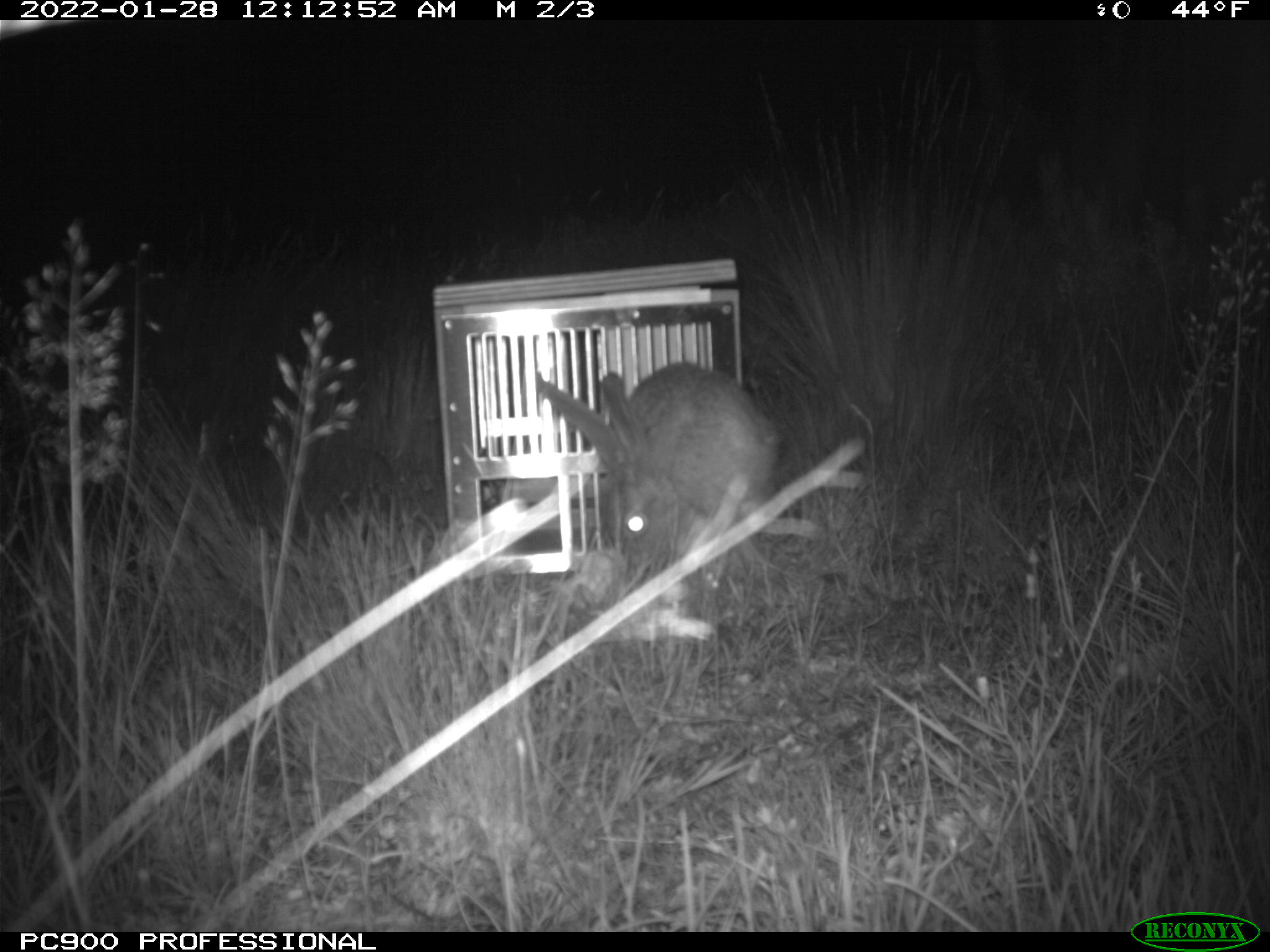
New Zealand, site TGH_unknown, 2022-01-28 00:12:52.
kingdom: Animalia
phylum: Chordata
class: Mammalia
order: Lagomorpha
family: Leporidae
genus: Lepus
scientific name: Lepus europaeus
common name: brown hare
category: hare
Hare (brown hare) (Lepus europaeus).